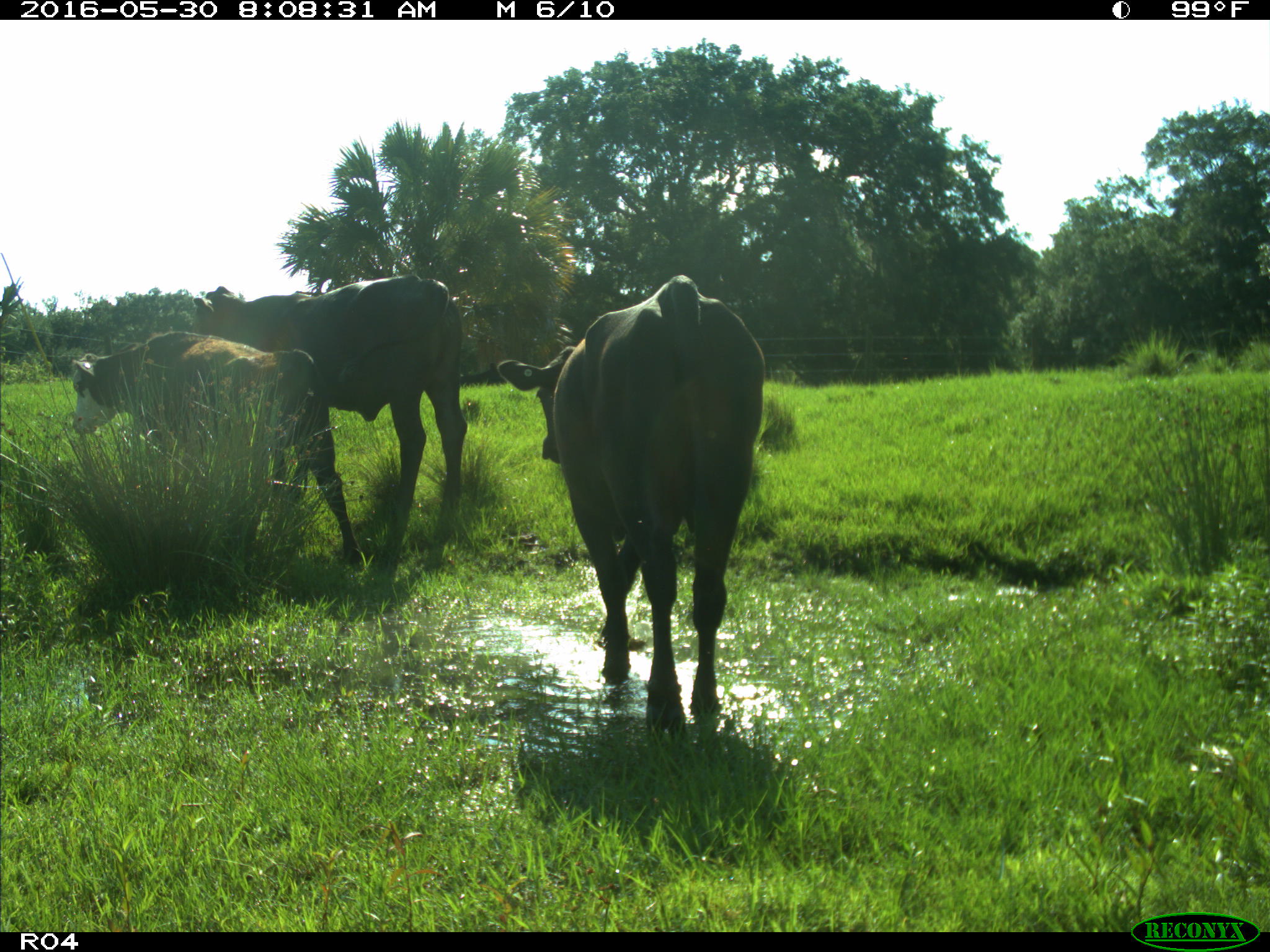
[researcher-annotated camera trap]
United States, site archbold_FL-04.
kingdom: Animalia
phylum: Chordata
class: Mammalia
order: Artiodactyla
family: Bovidae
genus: Bos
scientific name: Bos taurus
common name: domestic cow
Bos taurus (domestic cow).